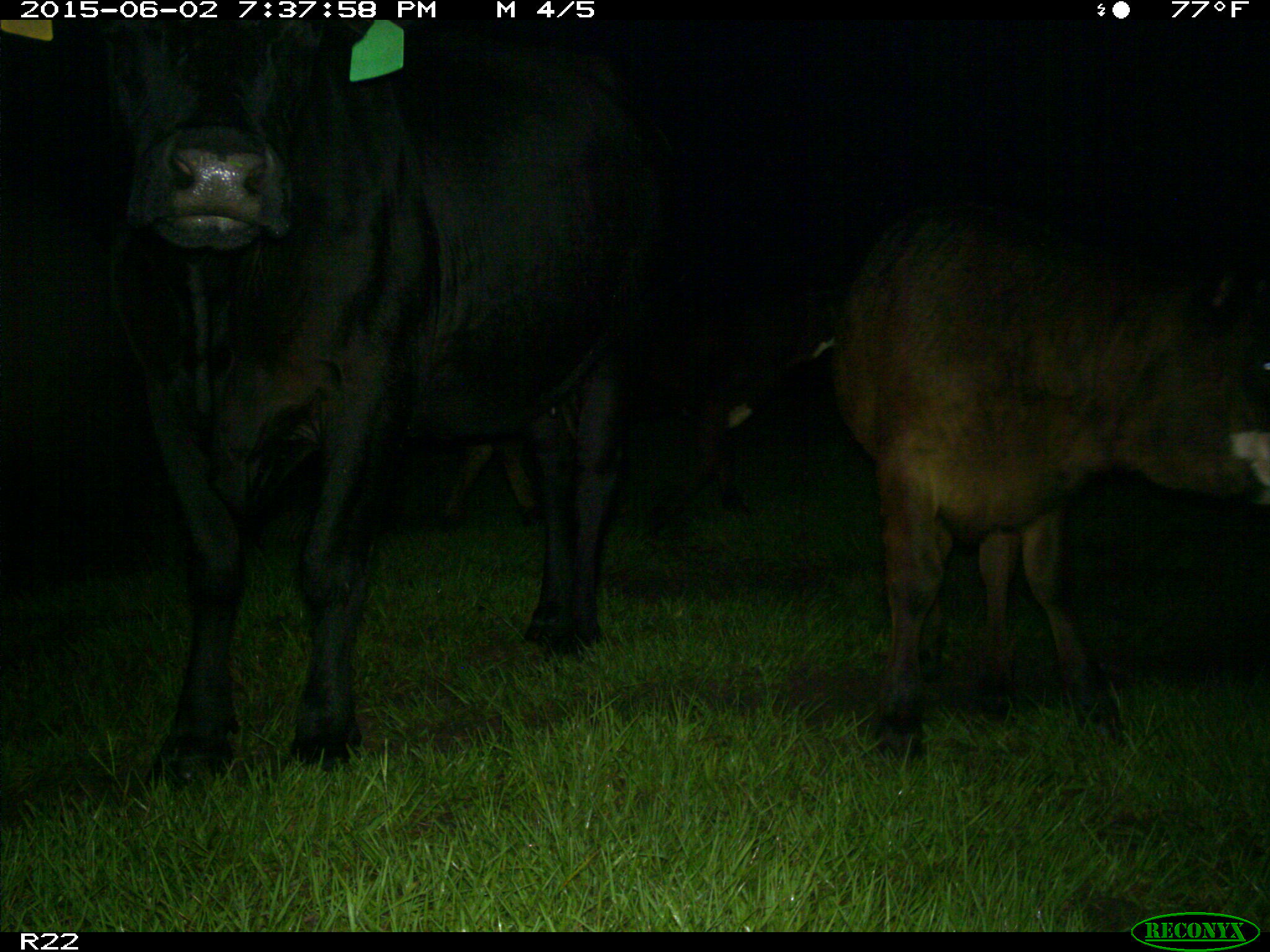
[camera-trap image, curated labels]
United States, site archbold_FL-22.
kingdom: Animalia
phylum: Chordata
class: Mammalia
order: Artiodactyla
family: Bovidae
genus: Bos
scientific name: Bos taurus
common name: domestic cow